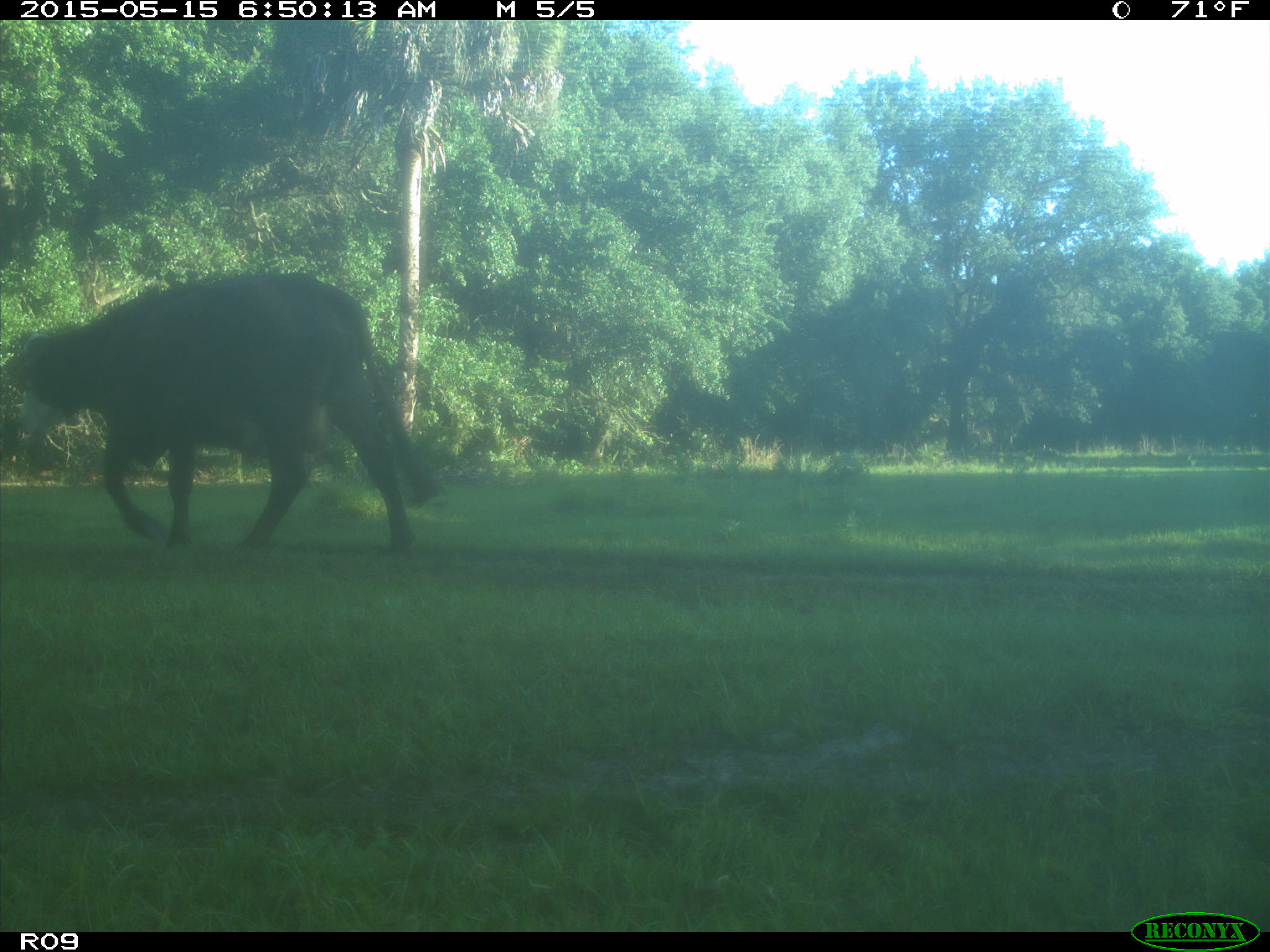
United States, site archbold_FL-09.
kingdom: Animalia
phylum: Chordata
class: Mammalia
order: Artiodactyla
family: Bovidae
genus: Bos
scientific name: Bos taurus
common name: domestic cow